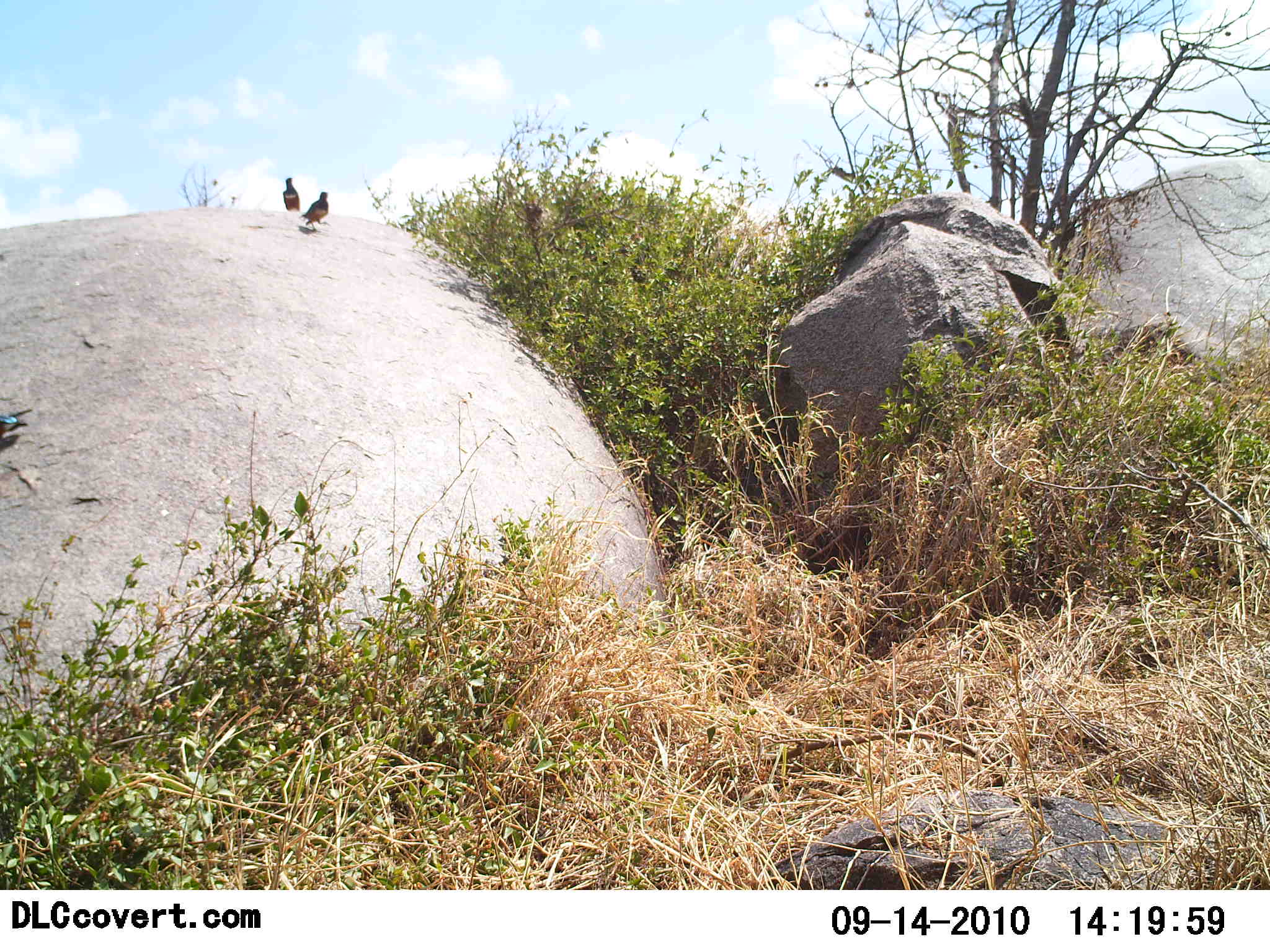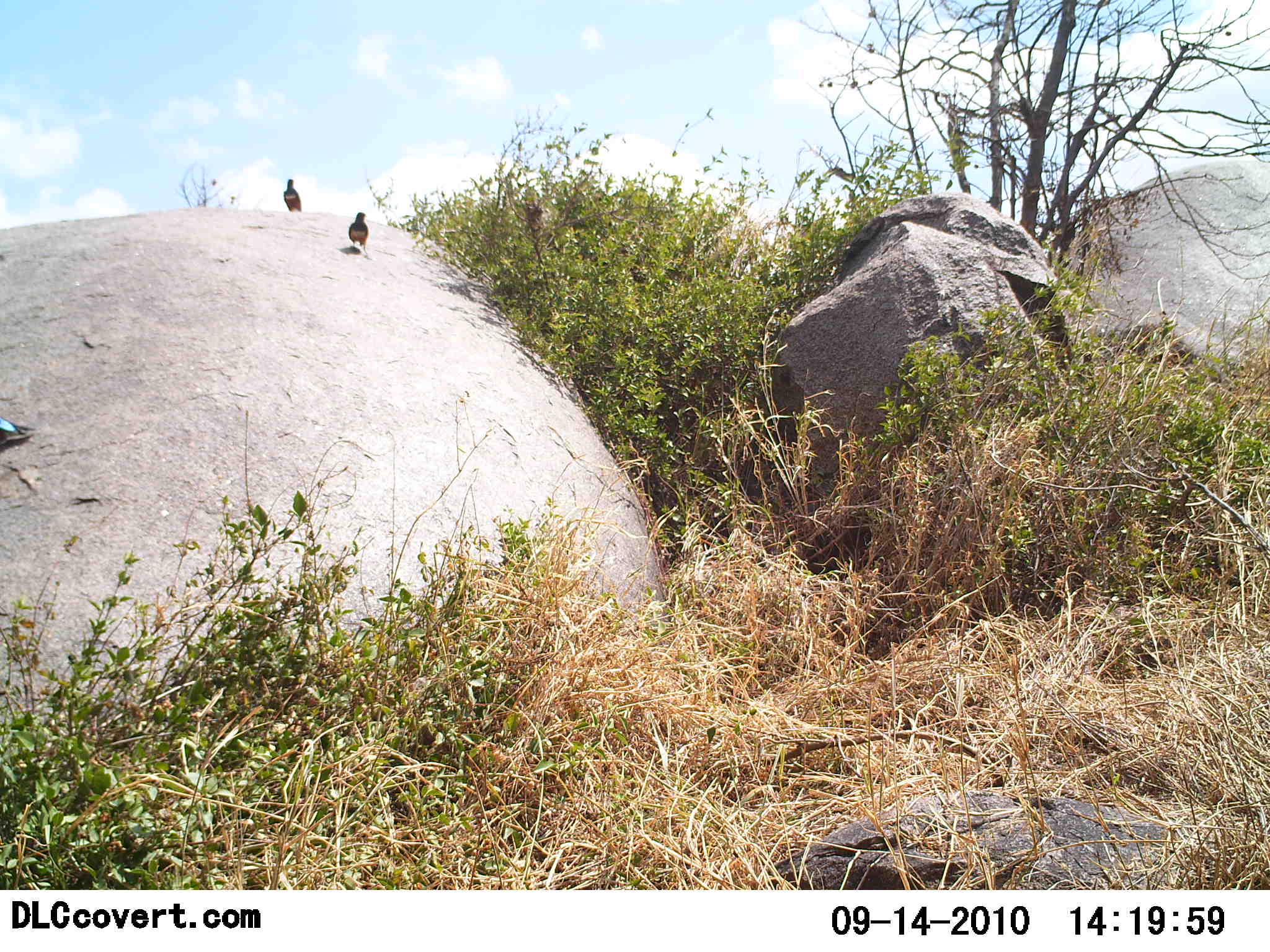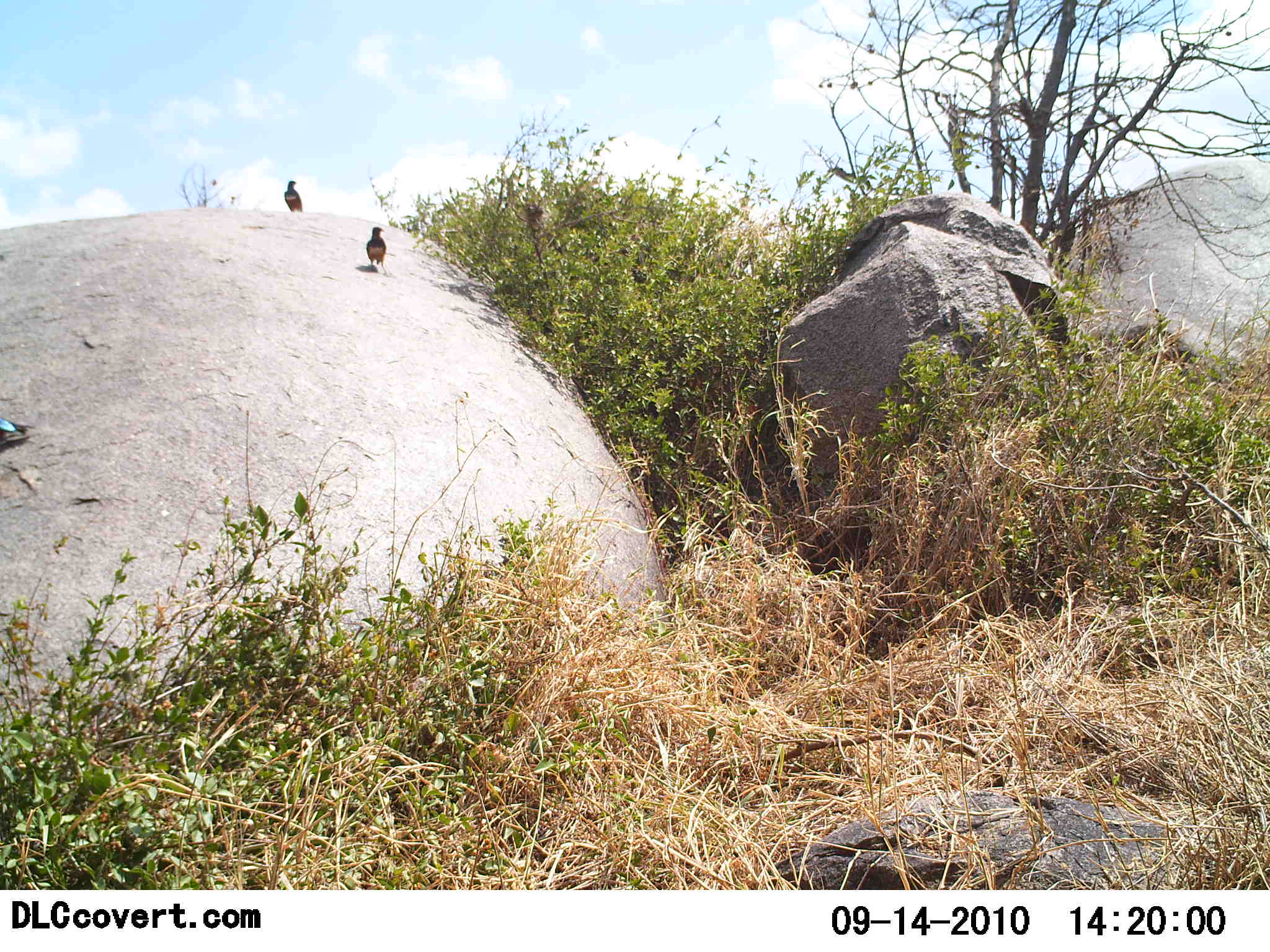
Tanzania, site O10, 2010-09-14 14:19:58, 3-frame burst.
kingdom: Animalia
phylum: Chordata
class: Aves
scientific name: Aves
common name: bird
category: otherbird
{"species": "otherbird (bird) (Aves)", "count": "3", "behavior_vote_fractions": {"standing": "77%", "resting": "0%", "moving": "69%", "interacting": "0%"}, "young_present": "0%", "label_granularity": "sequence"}